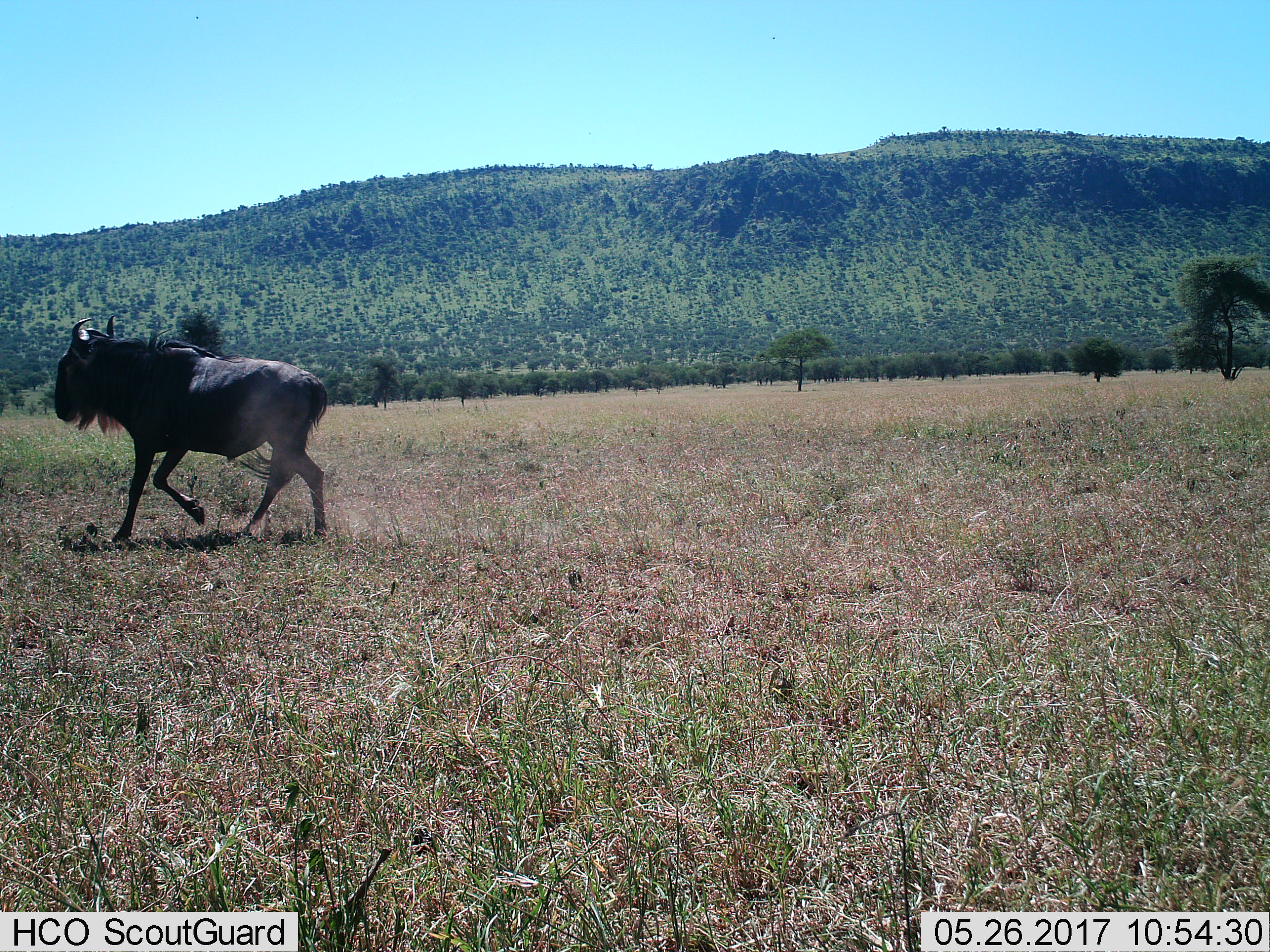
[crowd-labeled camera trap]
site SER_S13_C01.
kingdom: Animalia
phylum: Chordata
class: Mammalia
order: Artiodactyla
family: Bovidae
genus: Connochaetes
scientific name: Connochaetes taurinus taurinus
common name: blue wildebeest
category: wildebeestblue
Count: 1.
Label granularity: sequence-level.